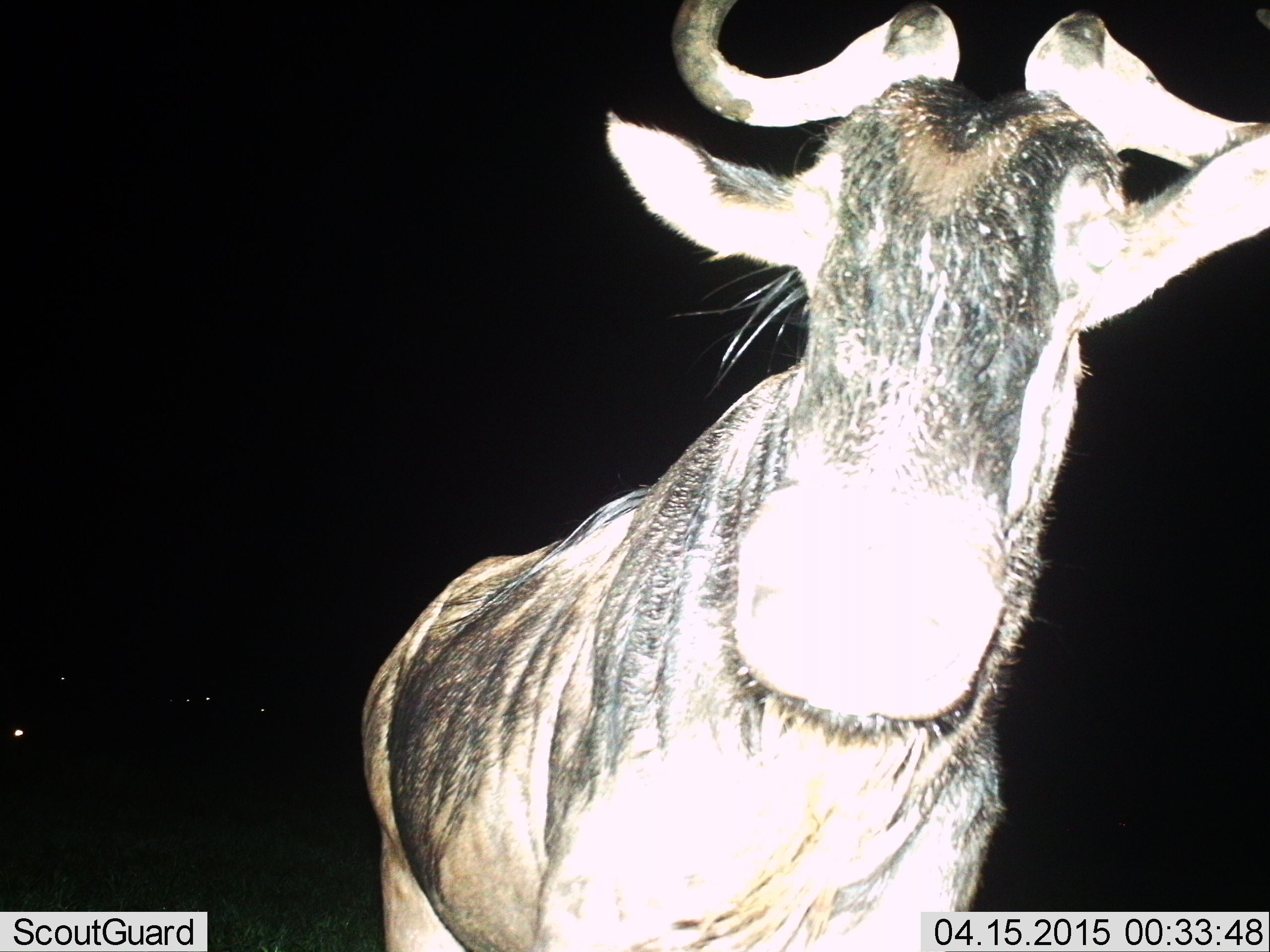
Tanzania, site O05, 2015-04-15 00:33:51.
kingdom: Animalia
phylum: Chordata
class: Mammalia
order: Artiodactyla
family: Bovidae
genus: Connochaetes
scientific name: Connochaetes taurinus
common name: blue wildebeest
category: wildebeest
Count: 1.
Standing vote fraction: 90%.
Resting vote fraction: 0%.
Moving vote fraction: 0%.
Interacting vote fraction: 10%.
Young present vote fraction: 0%.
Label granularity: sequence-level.